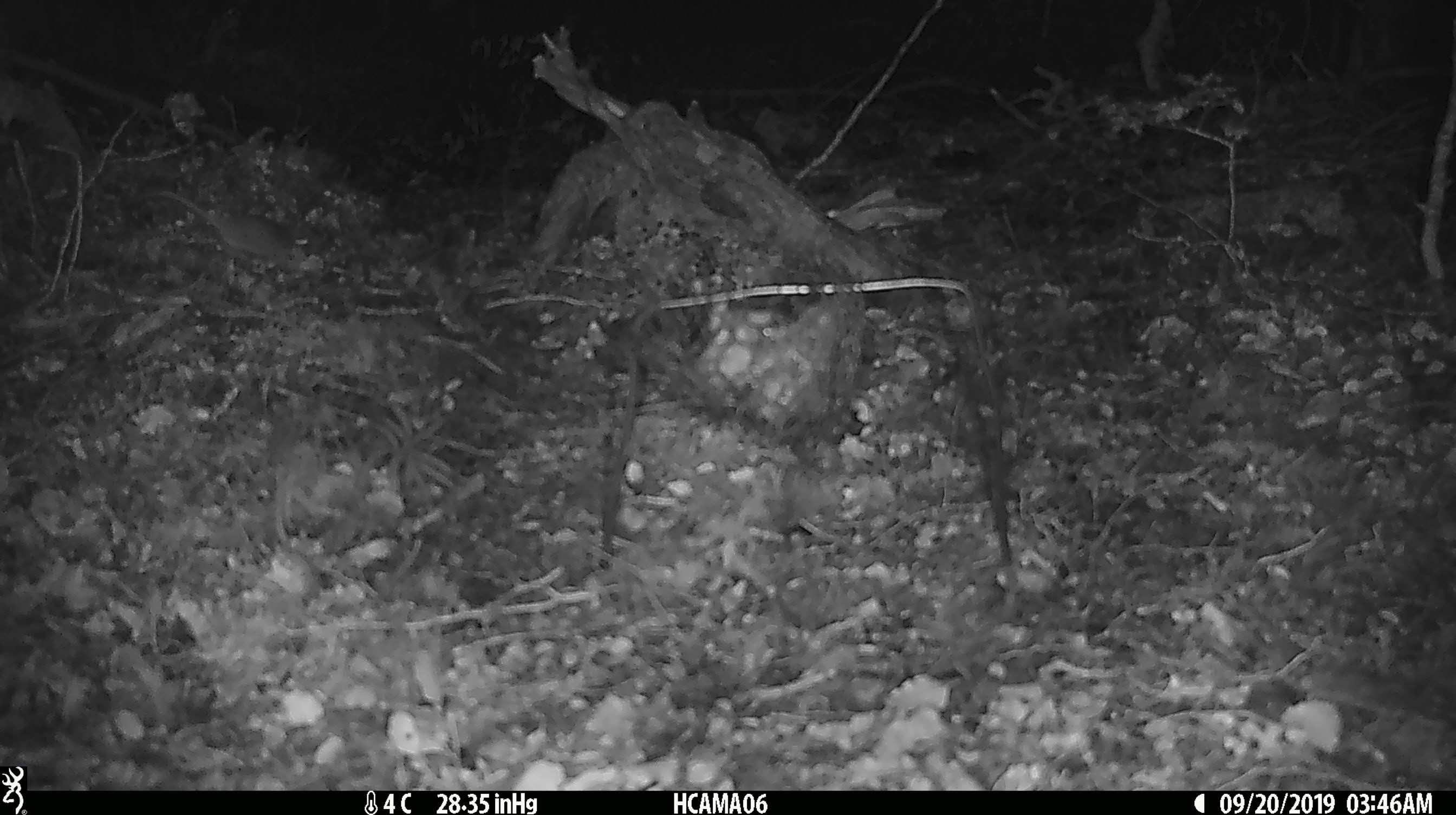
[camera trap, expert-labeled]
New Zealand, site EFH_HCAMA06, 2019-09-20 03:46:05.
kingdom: Animalia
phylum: Chordata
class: Mammalia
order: Rodentia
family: Muridae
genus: Mus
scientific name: Mus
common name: mouse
Mouse (Mus).